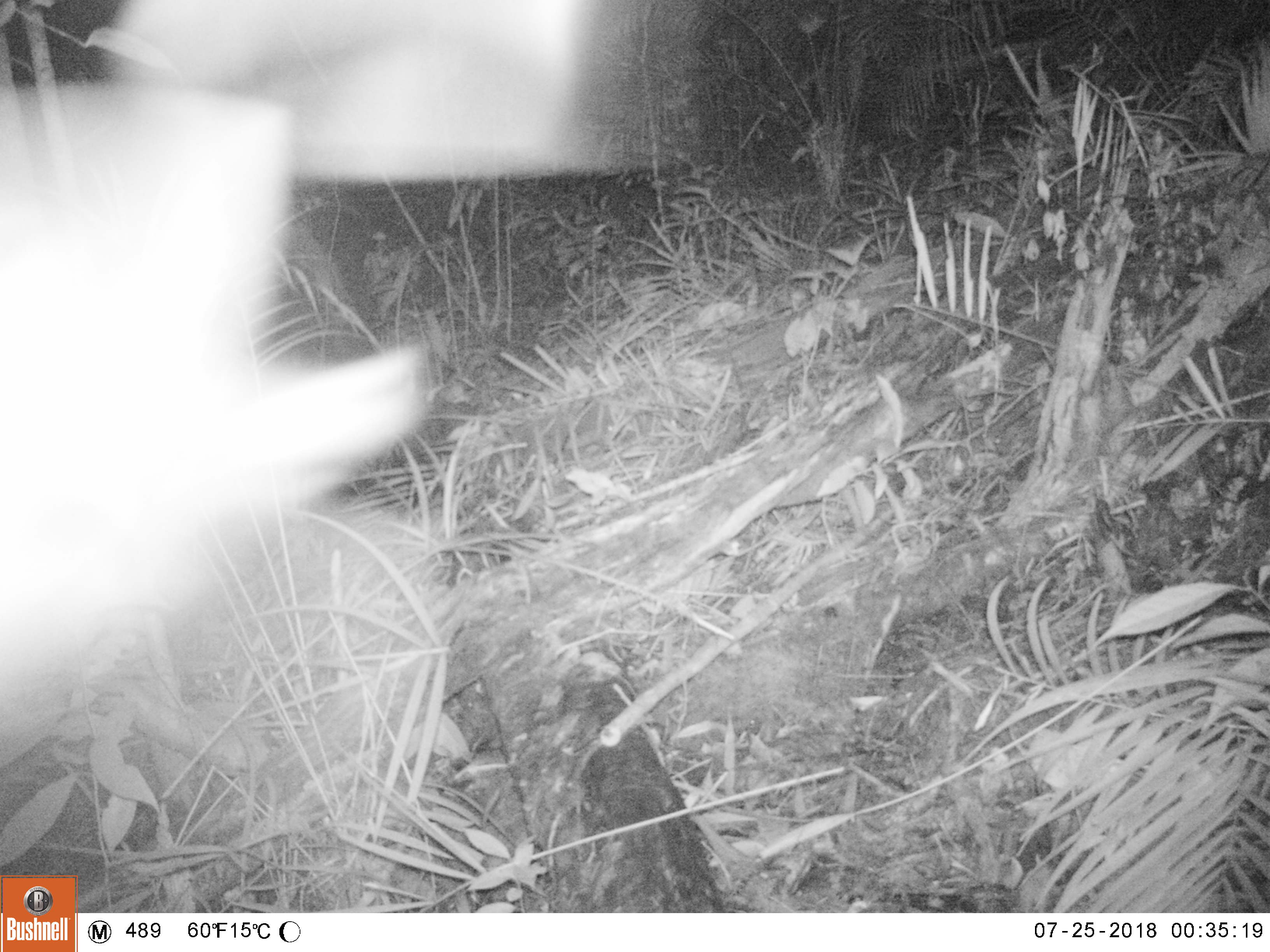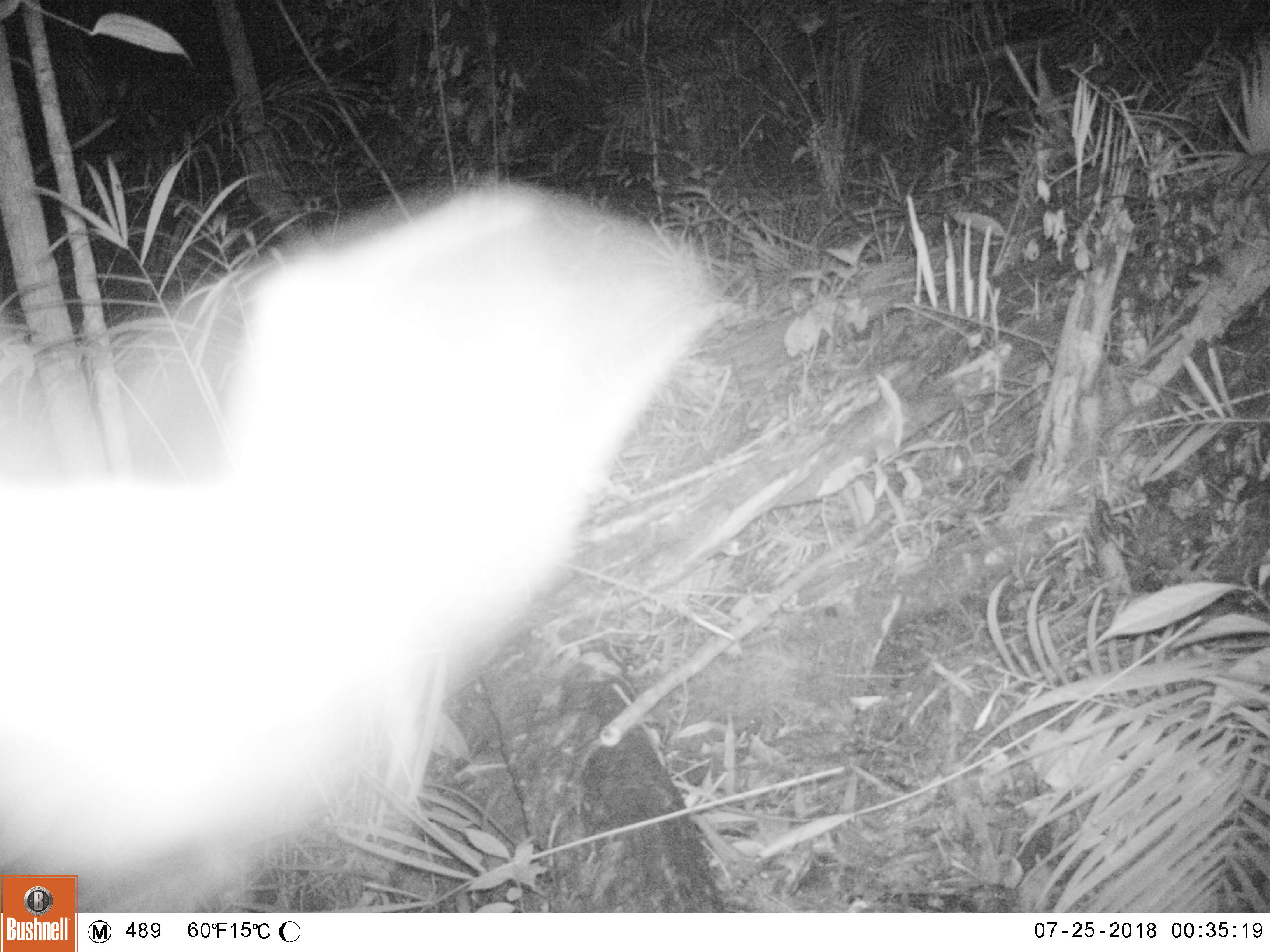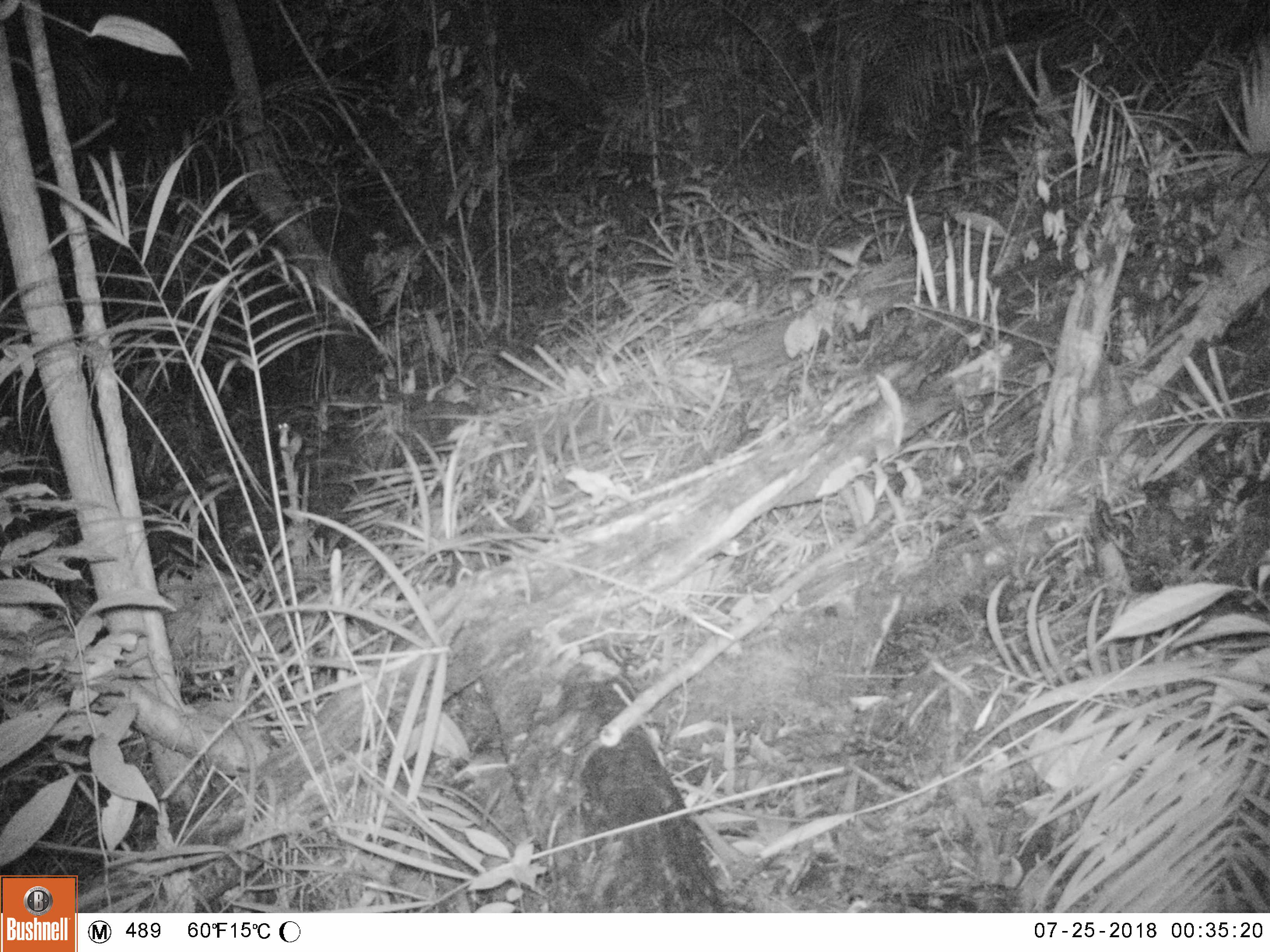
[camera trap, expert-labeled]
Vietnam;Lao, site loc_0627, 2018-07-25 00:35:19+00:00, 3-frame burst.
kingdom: Animalia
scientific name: Animalia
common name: animal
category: unidentified animal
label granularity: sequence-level